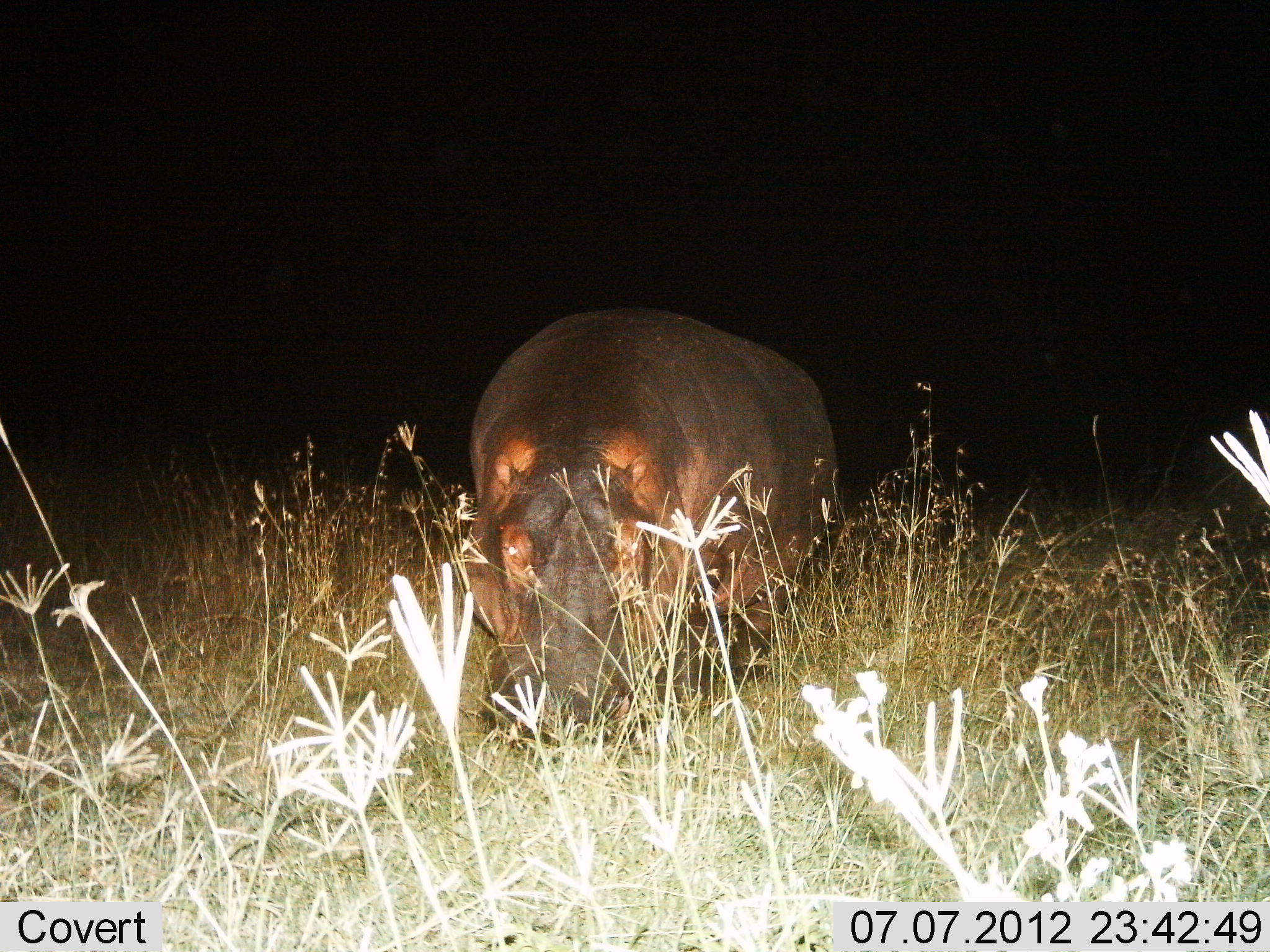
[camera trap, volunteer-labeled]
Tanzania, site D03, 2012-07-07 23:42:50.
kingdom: Animalia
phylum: Chordata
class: Mammalia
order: Artiodactyla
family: Hippopotamidae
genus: Hippopotamus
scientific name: Hippopotamus amphibius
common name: hippopotamus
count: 1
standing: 50%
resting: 0%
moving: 10%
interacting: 0%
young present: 0%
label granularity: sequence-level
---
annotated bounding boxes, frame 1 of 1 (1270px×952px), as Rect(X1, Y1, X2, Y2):
animal: Rect(457, 301, 843, 749)